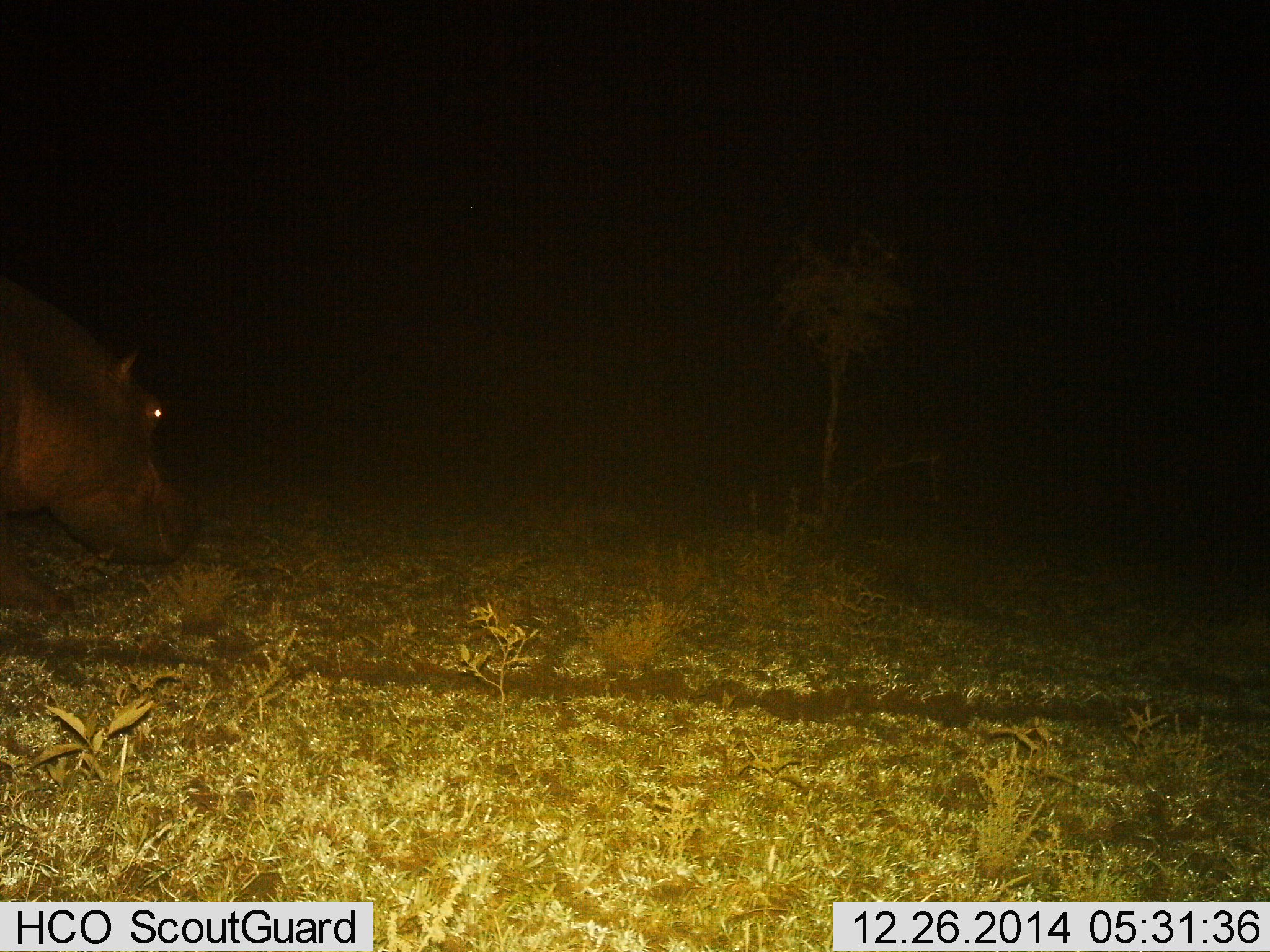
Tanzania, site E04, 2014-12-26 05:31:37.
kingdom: Animalia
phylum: Chordata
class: Mammalia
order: Artiodactyla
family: Hippopotamidae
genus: Hippopotamus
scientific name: Hippopotamus amphibius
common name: hippopotamus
Hippopotamus (Hippopotamus amphibius), count 1. Behavior (volunteer vote fractions): standing 30%, resting 0%, moving 70%, interacting 0%. Young present (vote fraction): 0%. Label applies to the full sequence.